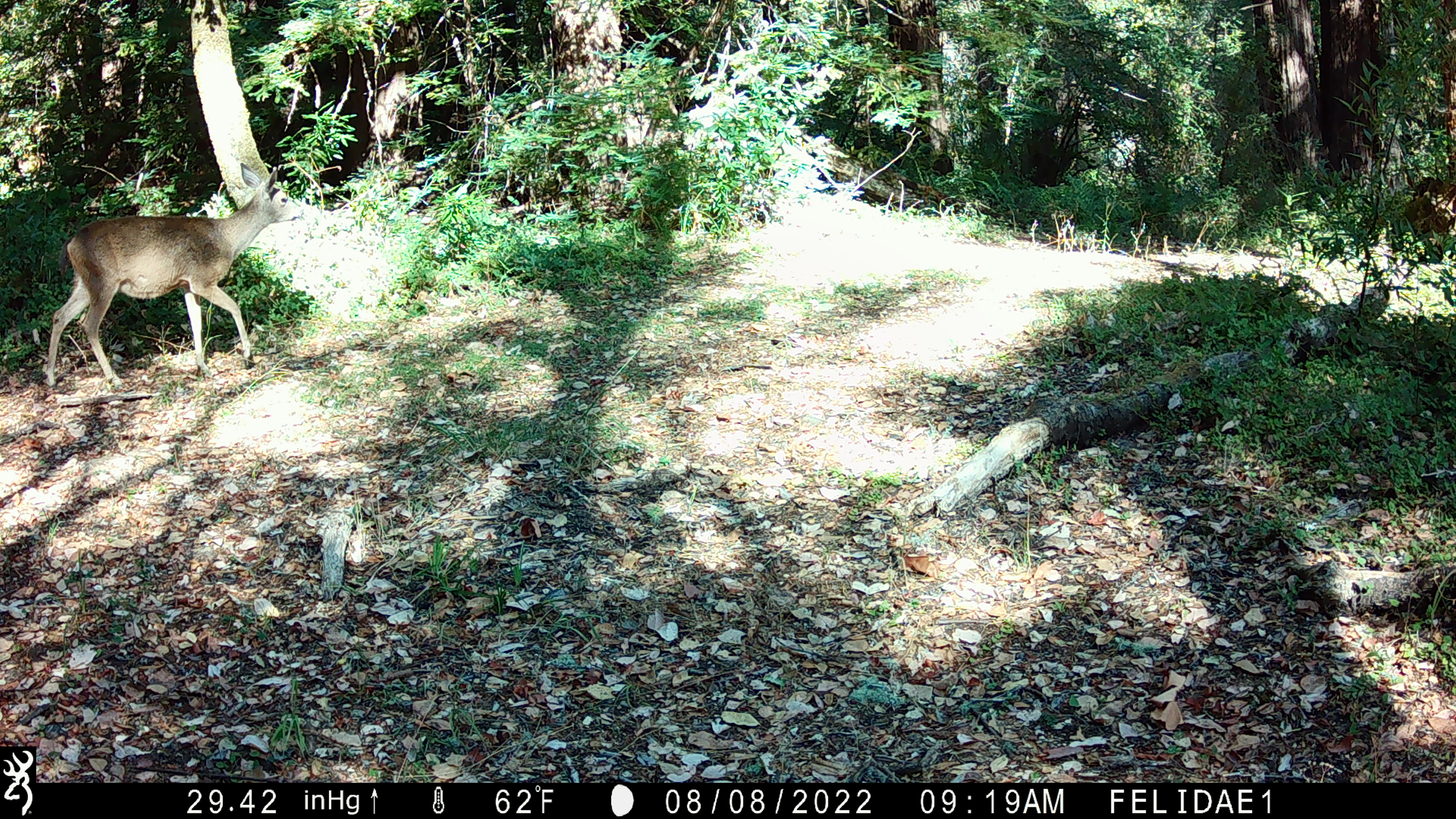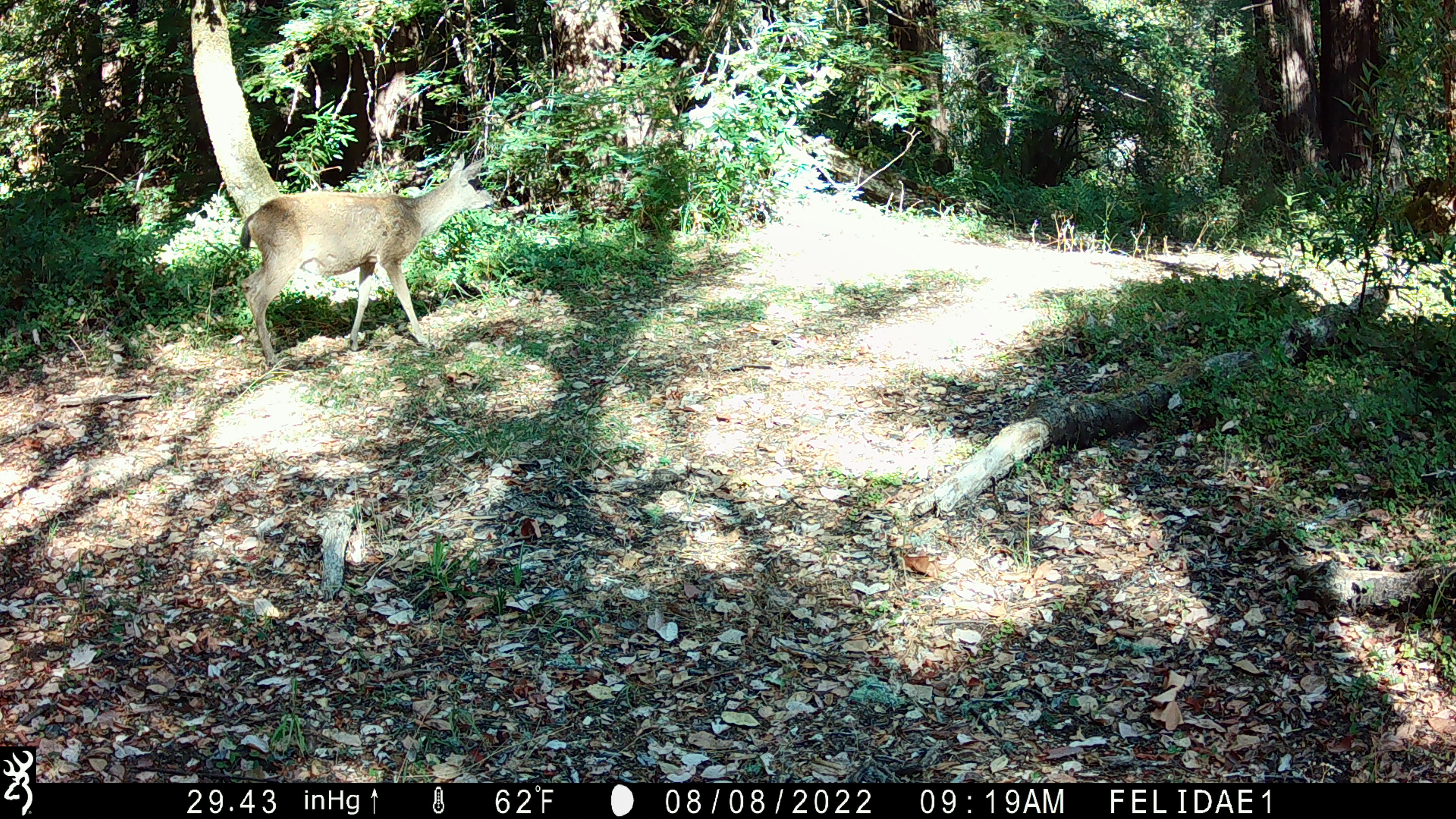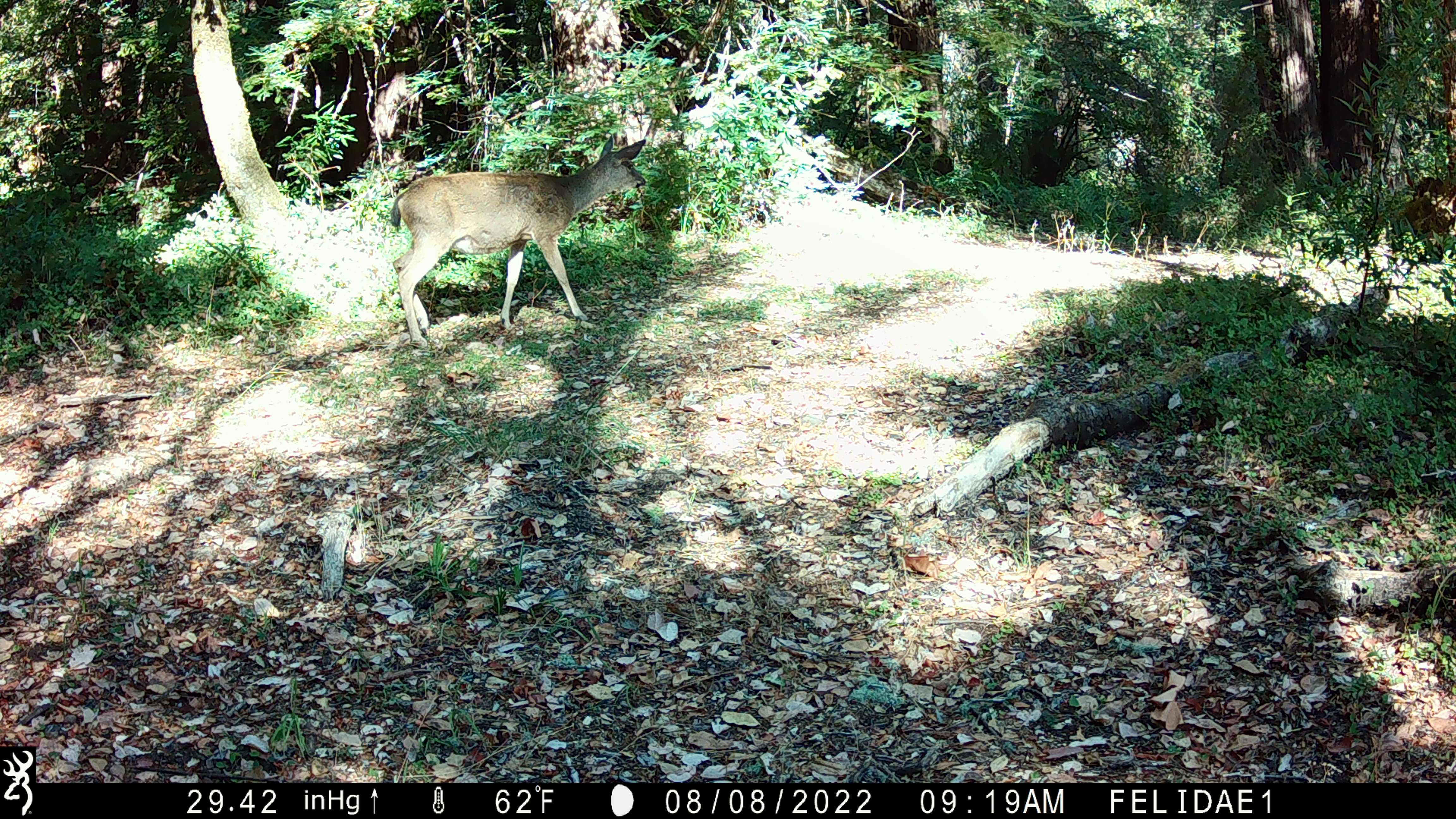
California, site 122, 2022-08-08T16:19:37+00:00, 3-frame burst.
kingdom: Animalia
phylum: Chordata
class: Mammalia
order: Artiodactyla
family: Cervidae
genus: Odocoileus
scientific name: Odocoileus hemionus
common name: mule deer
Mule deer (Odocoileus hemionus).